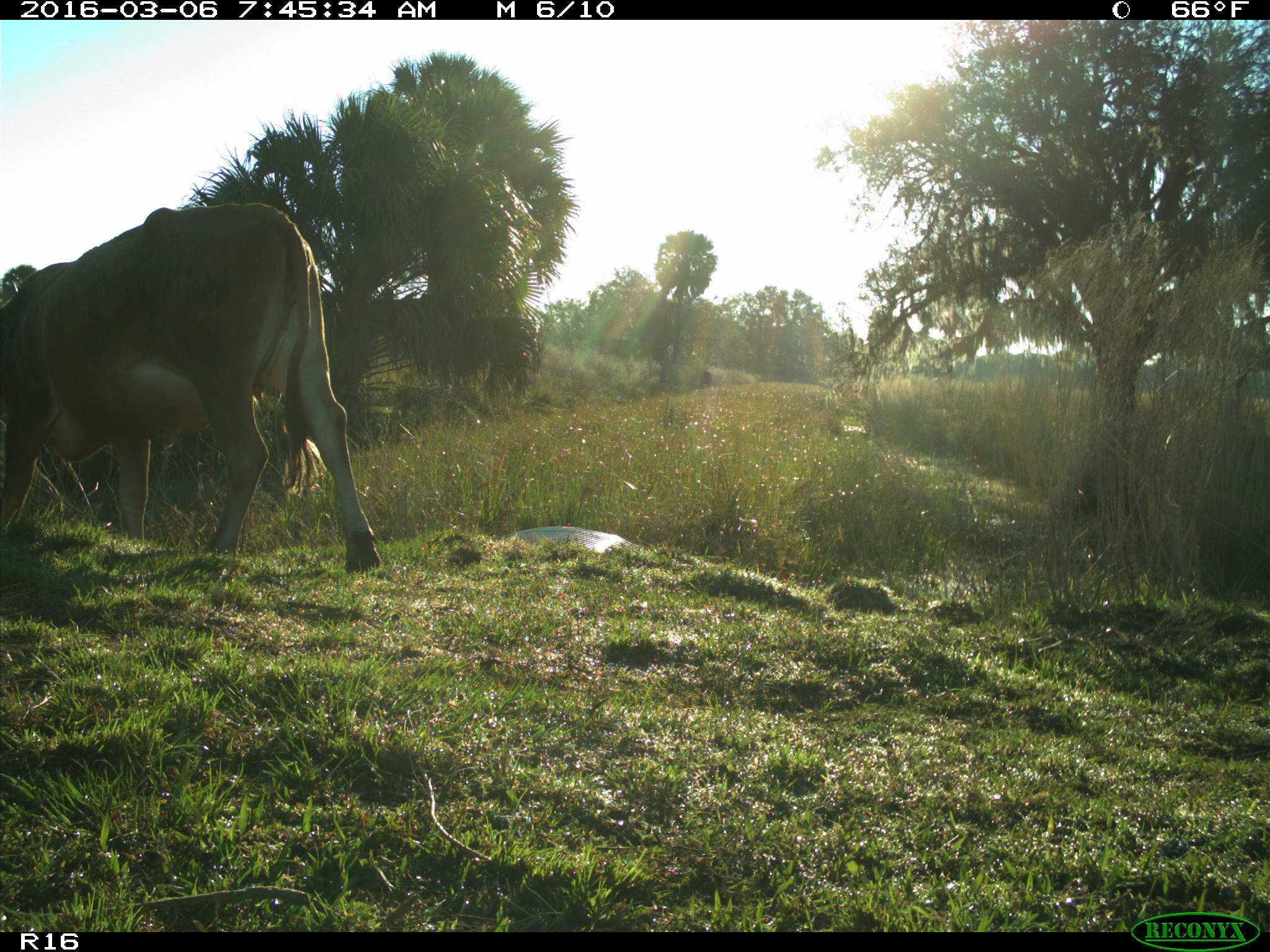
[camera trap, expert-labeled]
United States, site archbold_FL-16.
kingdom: Animalia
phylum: Chordata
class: Mammalia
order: Artiodactyla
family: Bovidae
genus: Bos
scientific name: Bos taurus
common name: domestic cow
Bos taurus (domestic cow).